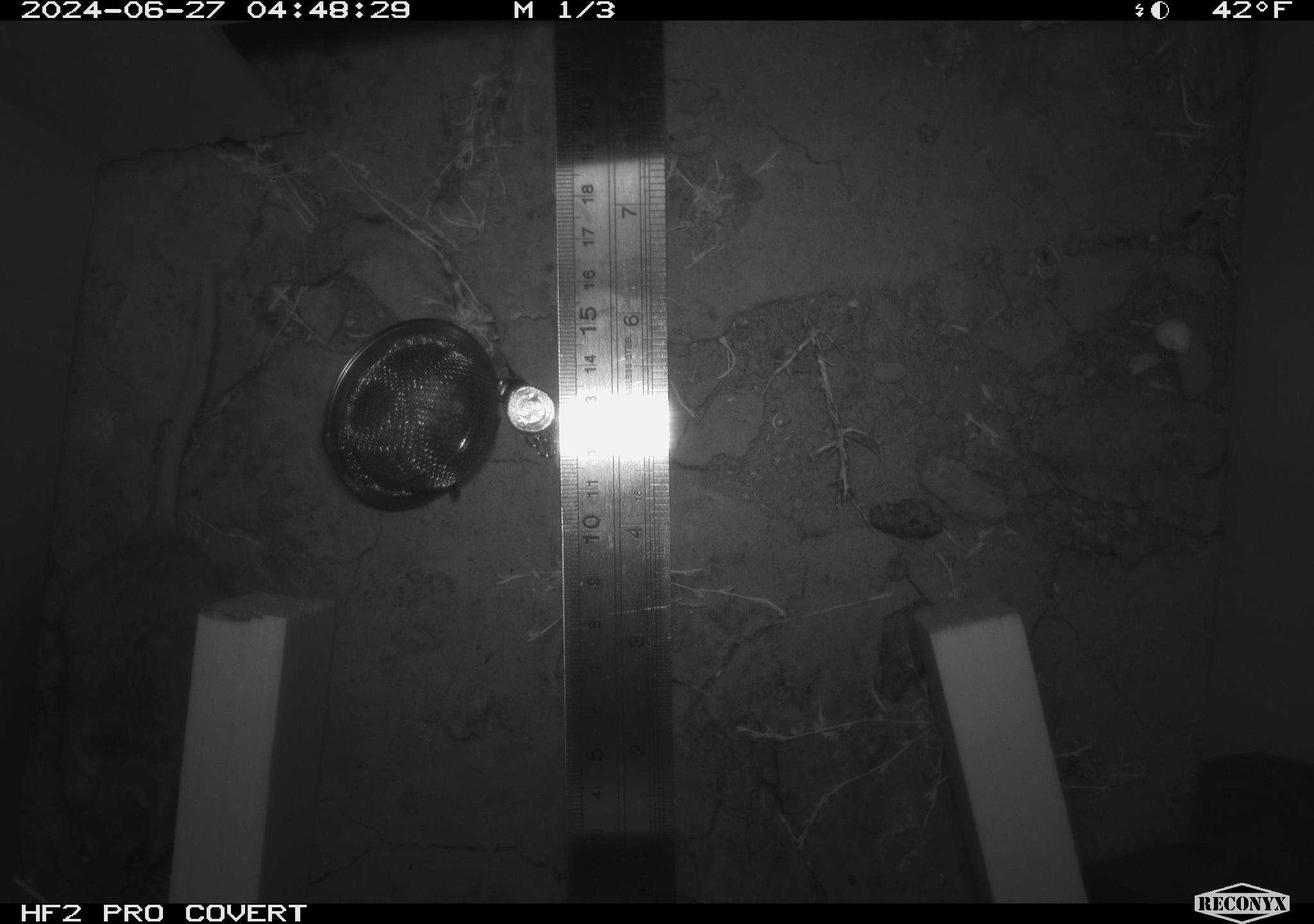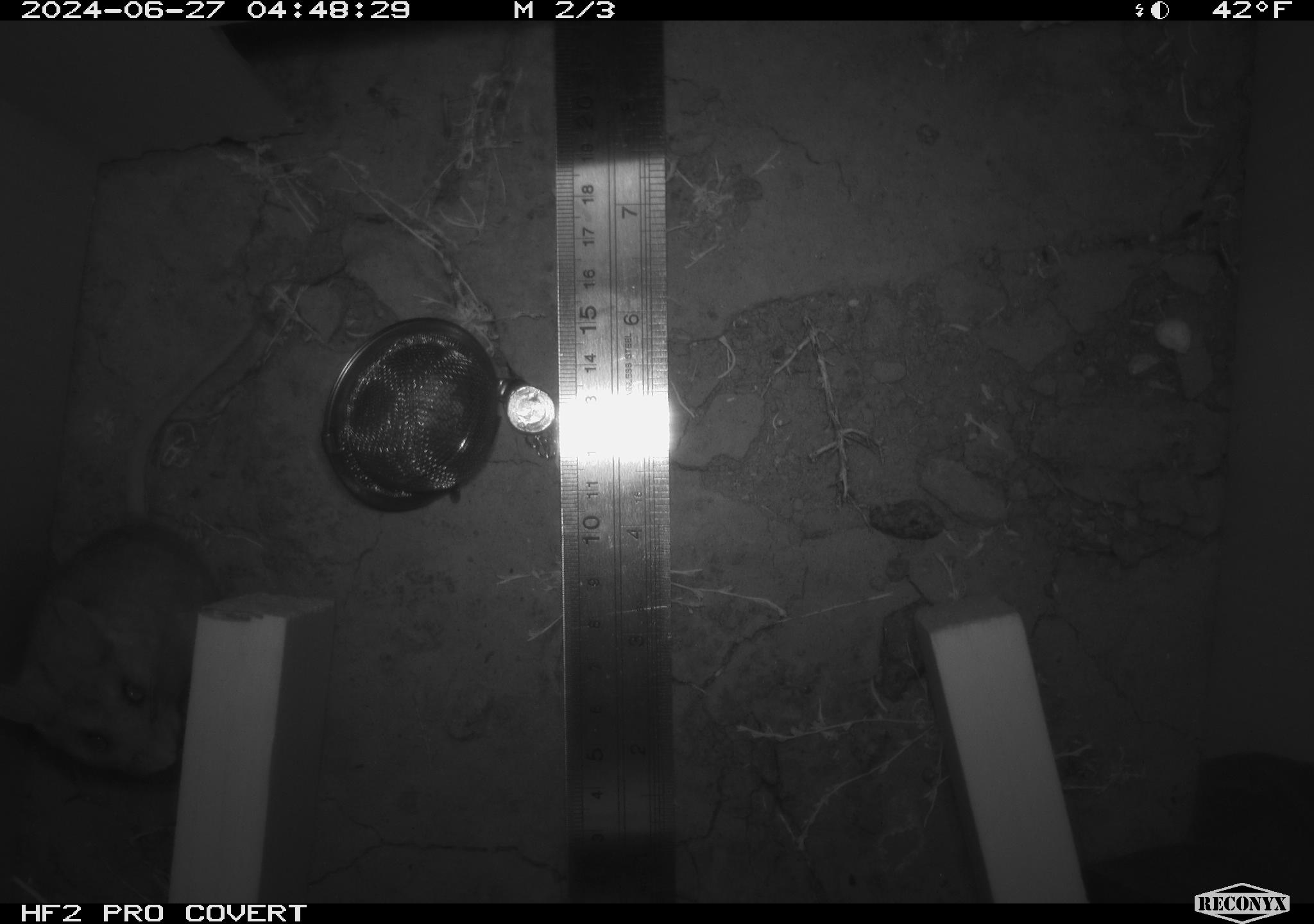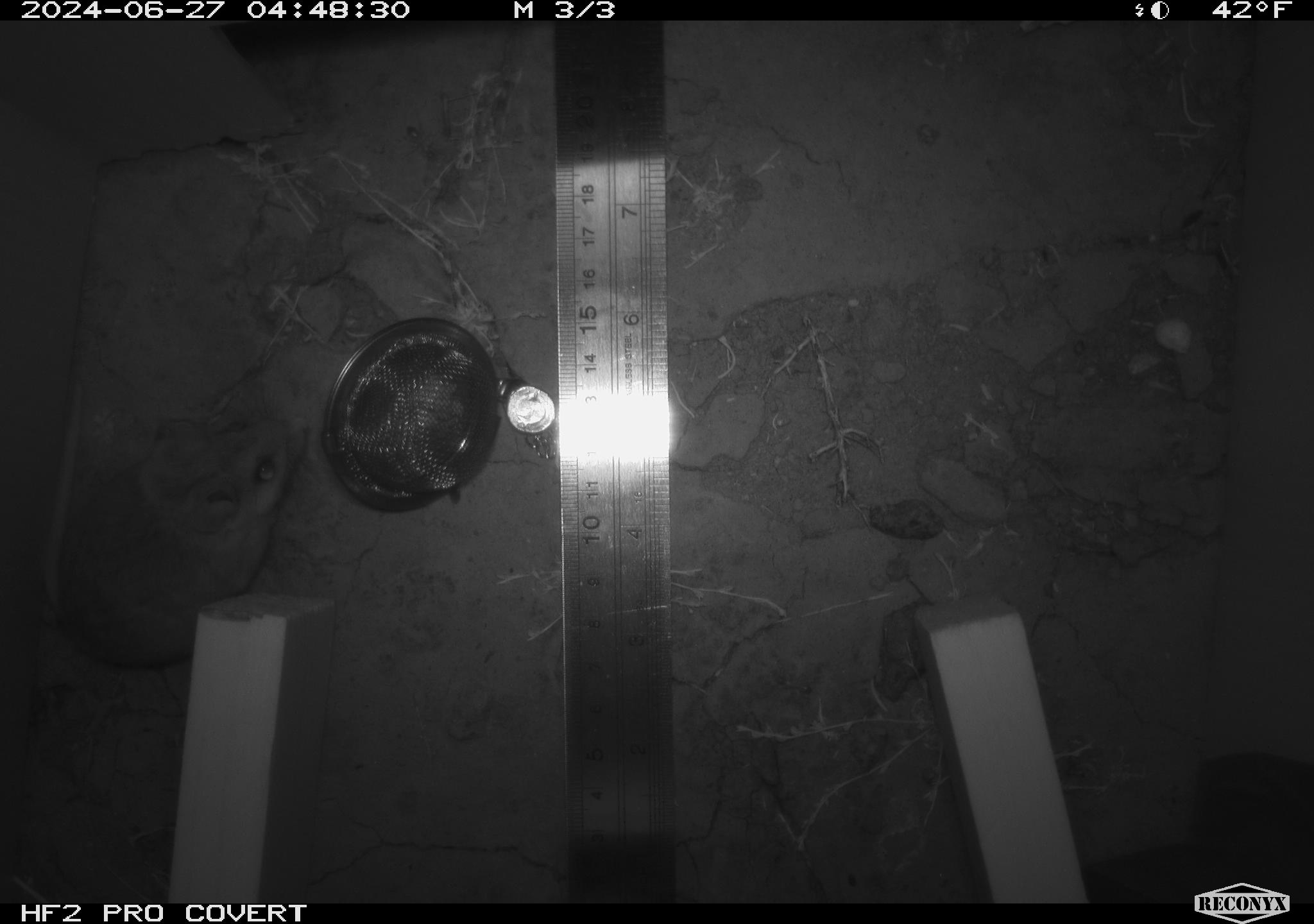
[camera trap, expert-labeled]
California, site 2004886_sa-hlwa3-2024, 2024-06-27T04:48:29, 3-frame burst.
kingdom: Animalia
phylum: Chordata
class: Mammalia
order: Rodentia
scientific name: Rodentia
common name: mouse species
Mouse species (Rodentia).